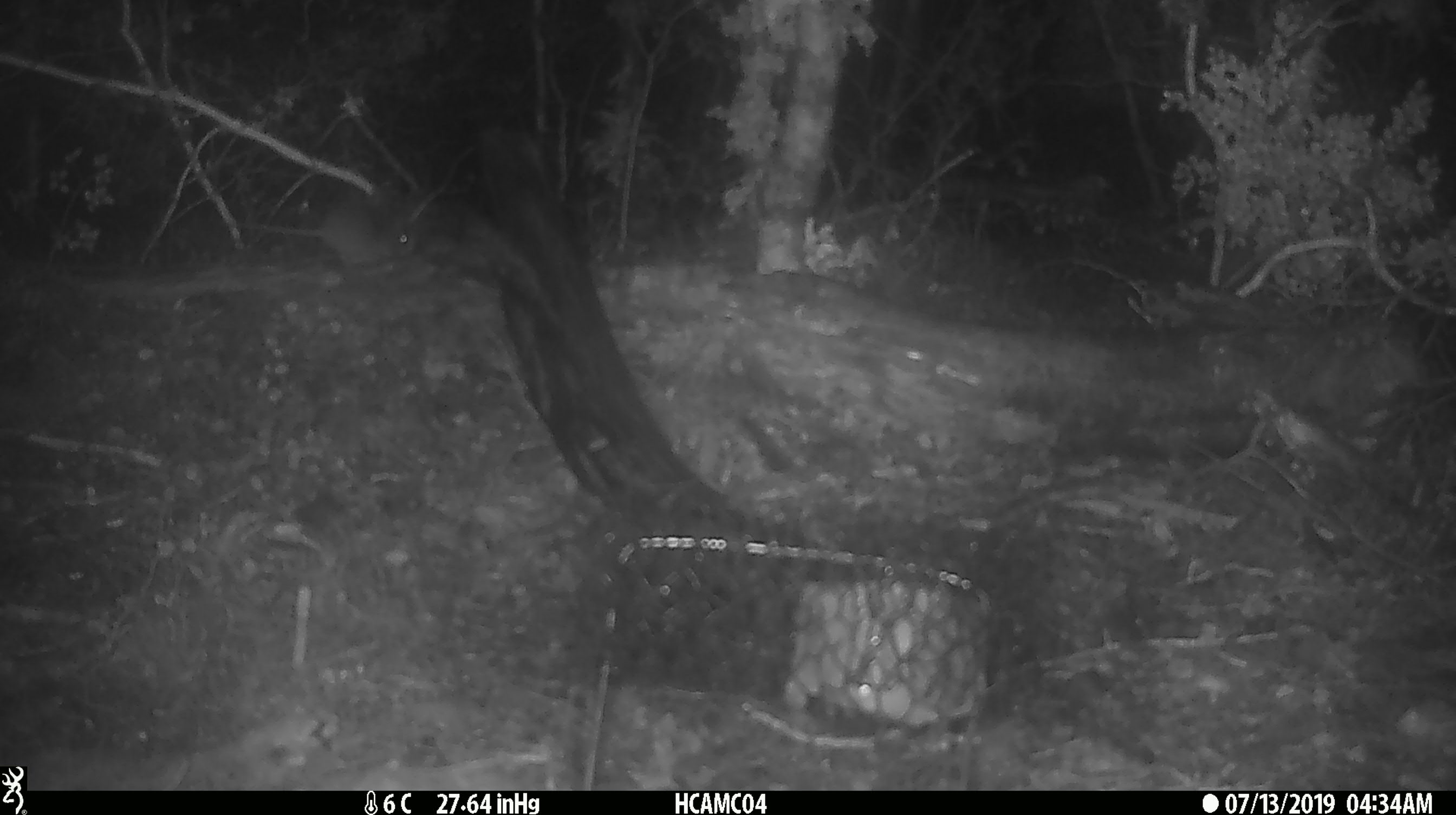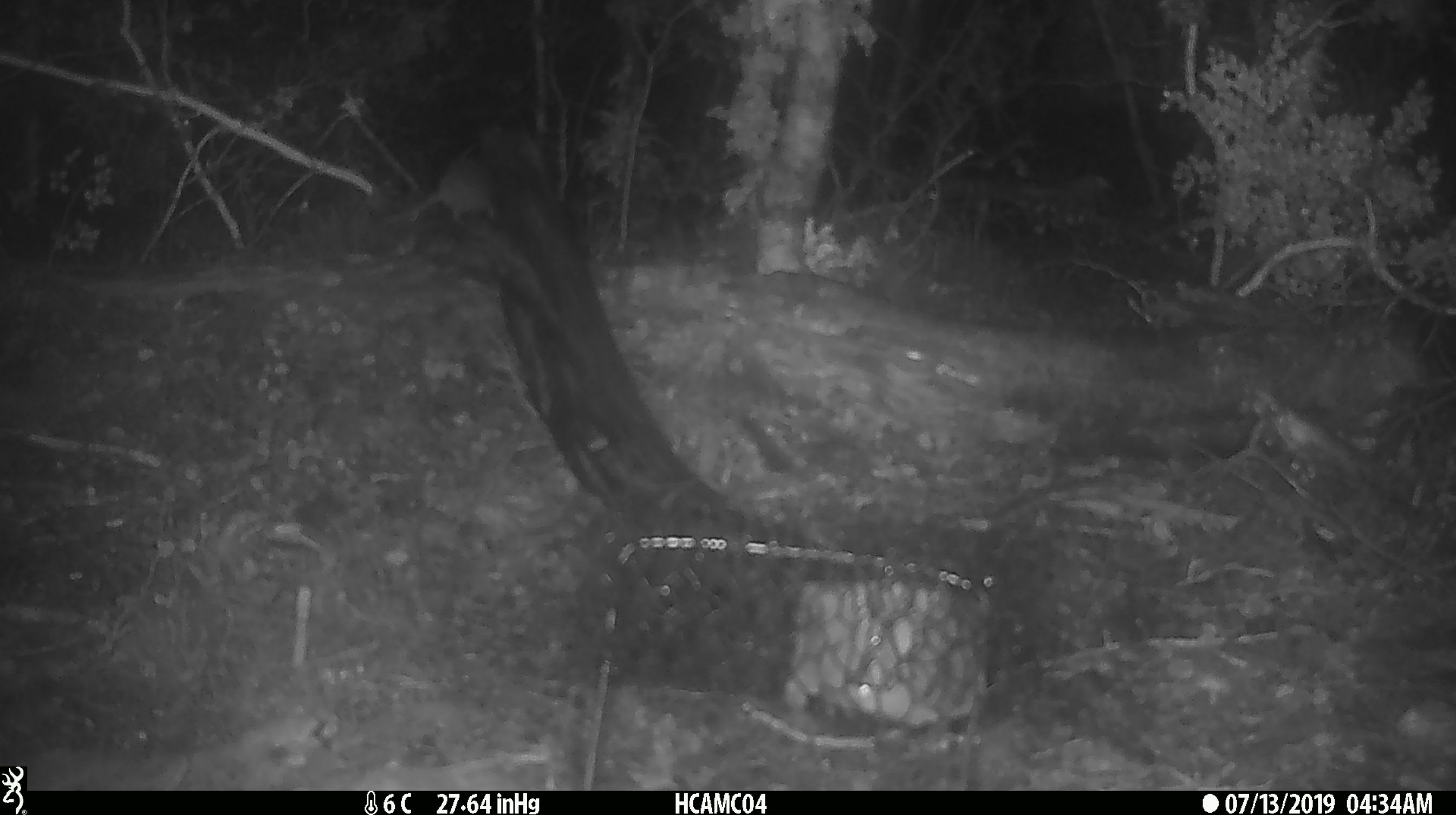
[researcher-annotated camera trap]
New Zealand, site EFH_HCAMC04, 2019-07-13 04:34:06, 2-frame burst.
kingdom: Animalia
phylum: Chordata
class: Mammalia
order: Rodentia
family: Muridae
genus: Mus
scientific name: Mus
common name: mouse